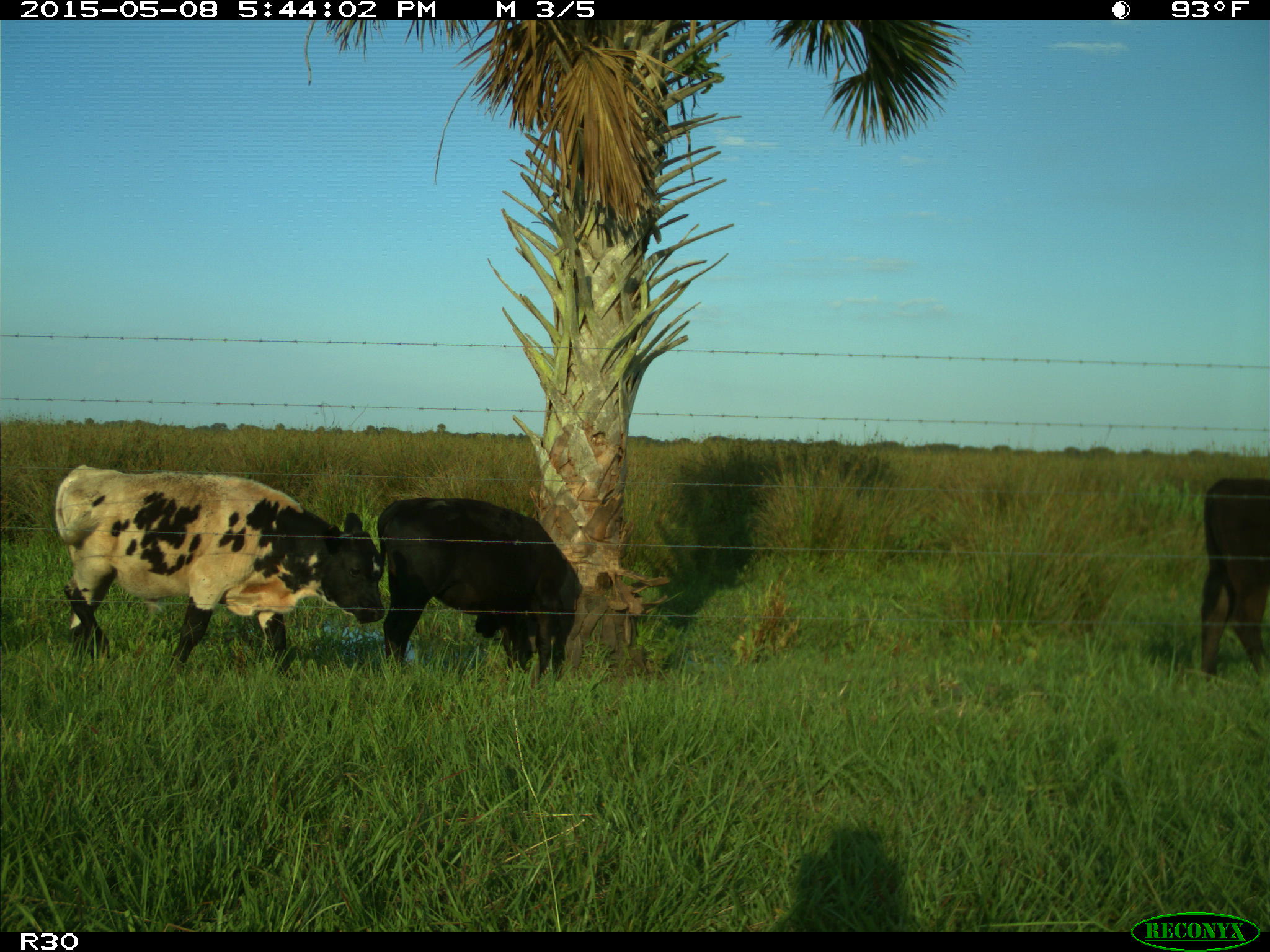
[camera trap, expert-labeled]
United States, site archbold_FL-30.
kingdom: Animalia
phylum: Chordata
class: Mammalia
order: Artiodactyla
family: Bovidae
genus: Bos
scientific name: Bos taurus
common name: domestic cow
Bos taurus (domestic cow).